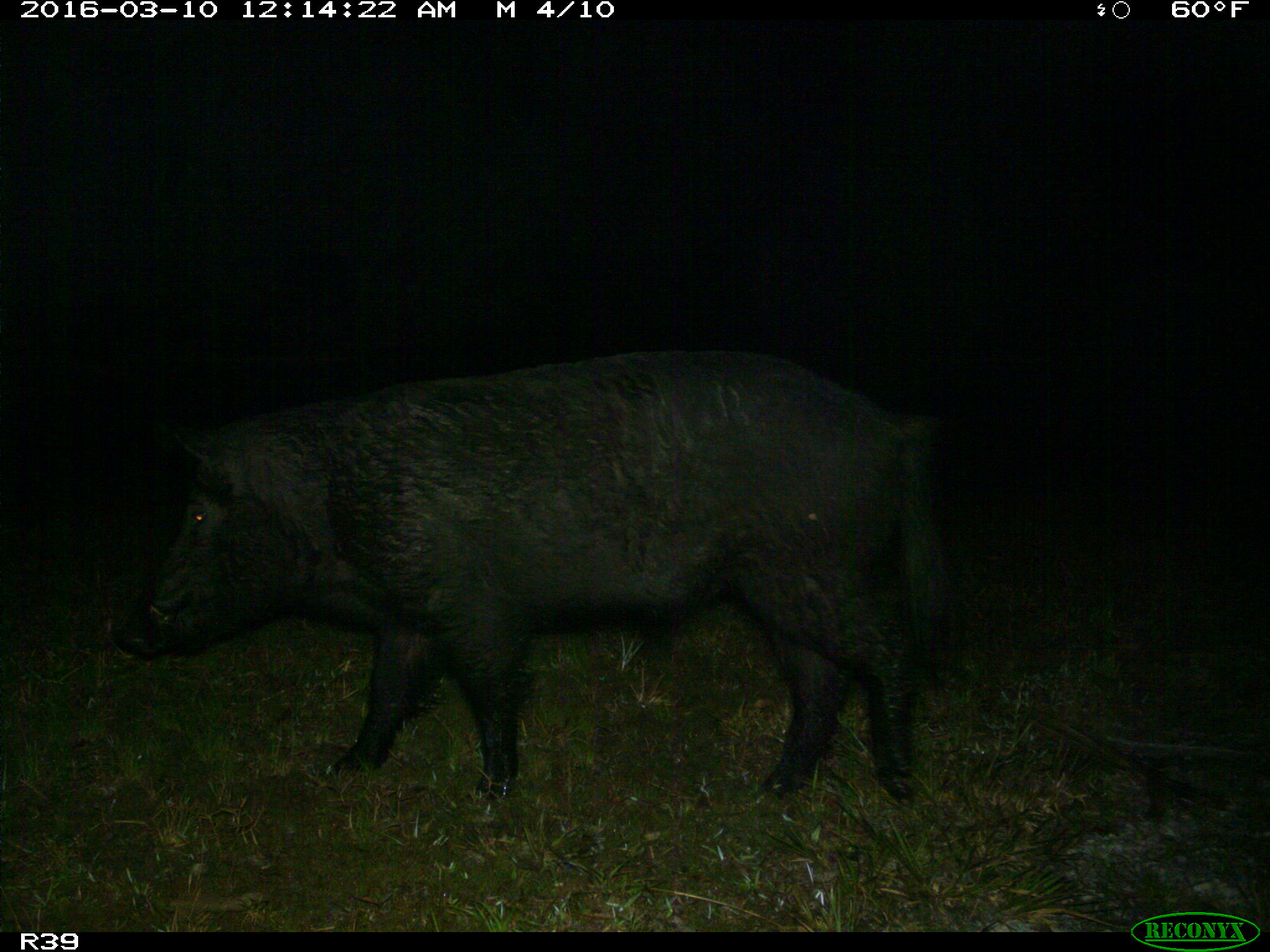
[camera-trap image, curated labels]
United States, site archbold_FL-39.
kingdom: Animalia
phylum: Chordata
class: Mammalia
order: Artiodactyla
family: Suidae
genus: Sus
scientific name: Sus scrofa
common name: wild boar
Sus scrofa (wild boar).